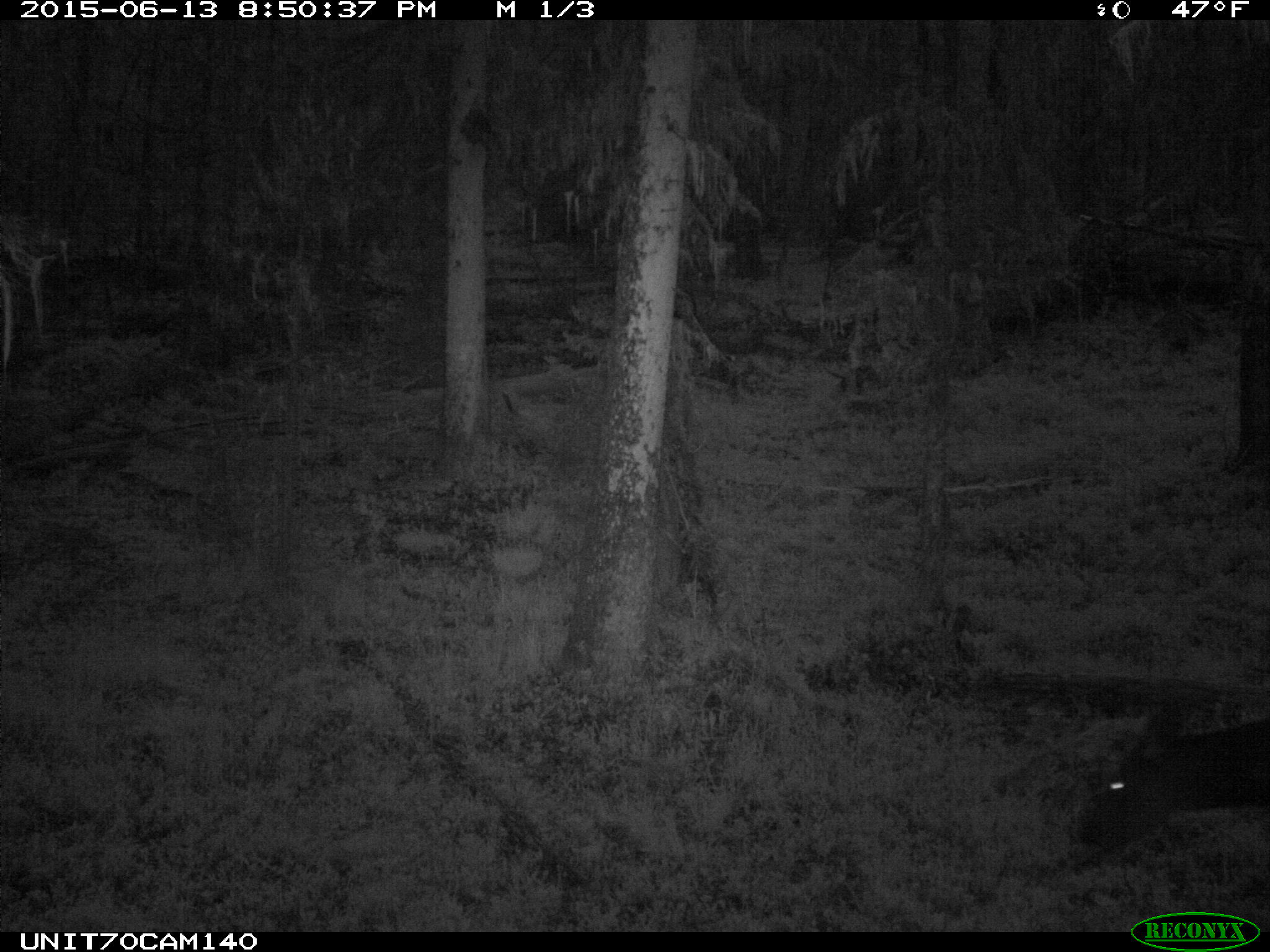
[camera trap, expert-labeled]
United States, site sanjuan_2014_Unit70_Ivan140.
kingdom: Animalia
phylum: Chordata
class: Mammalia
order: Artiodactyla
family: Cervidae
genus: Cervus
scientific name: Cervus elaphus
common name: red deer